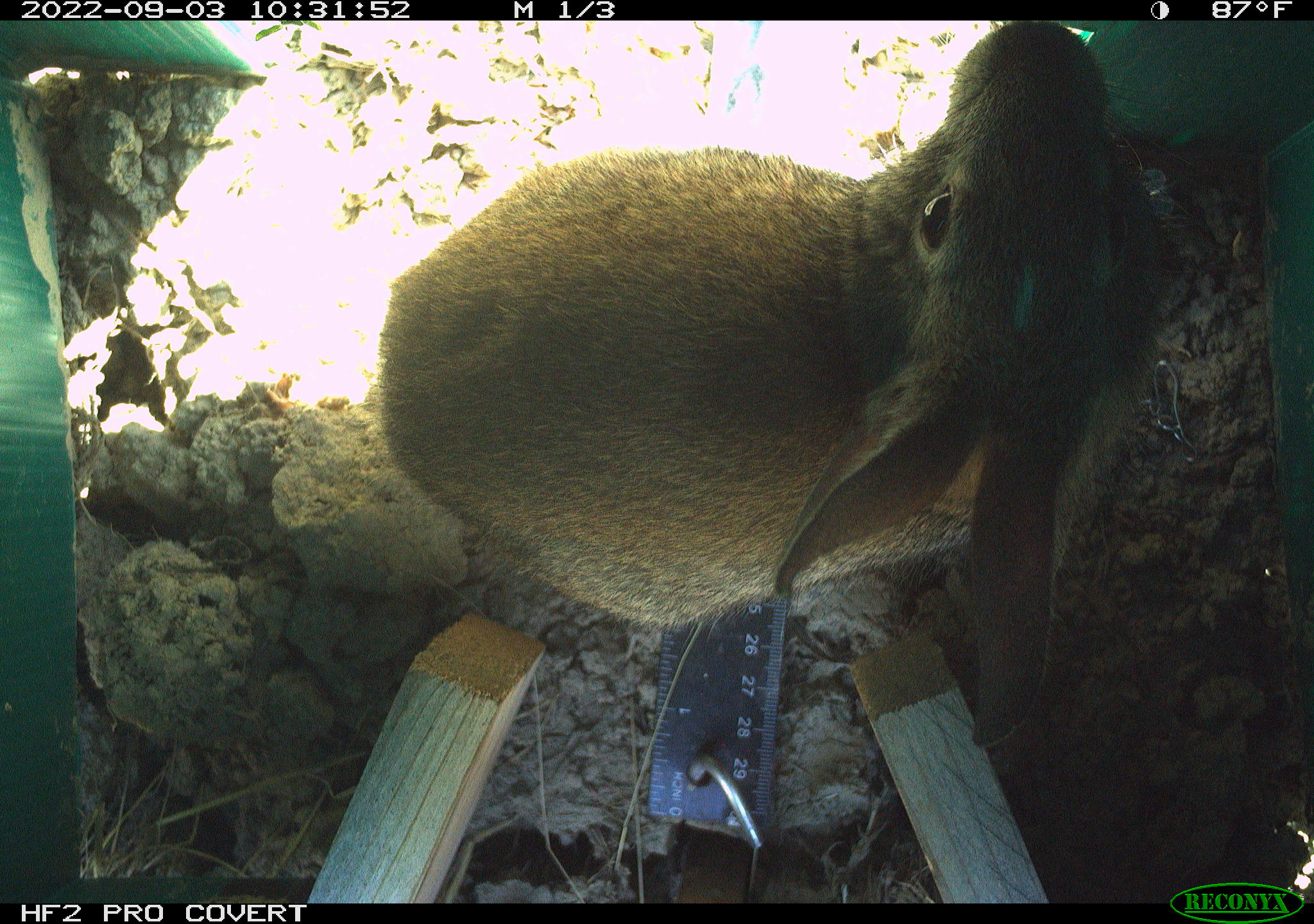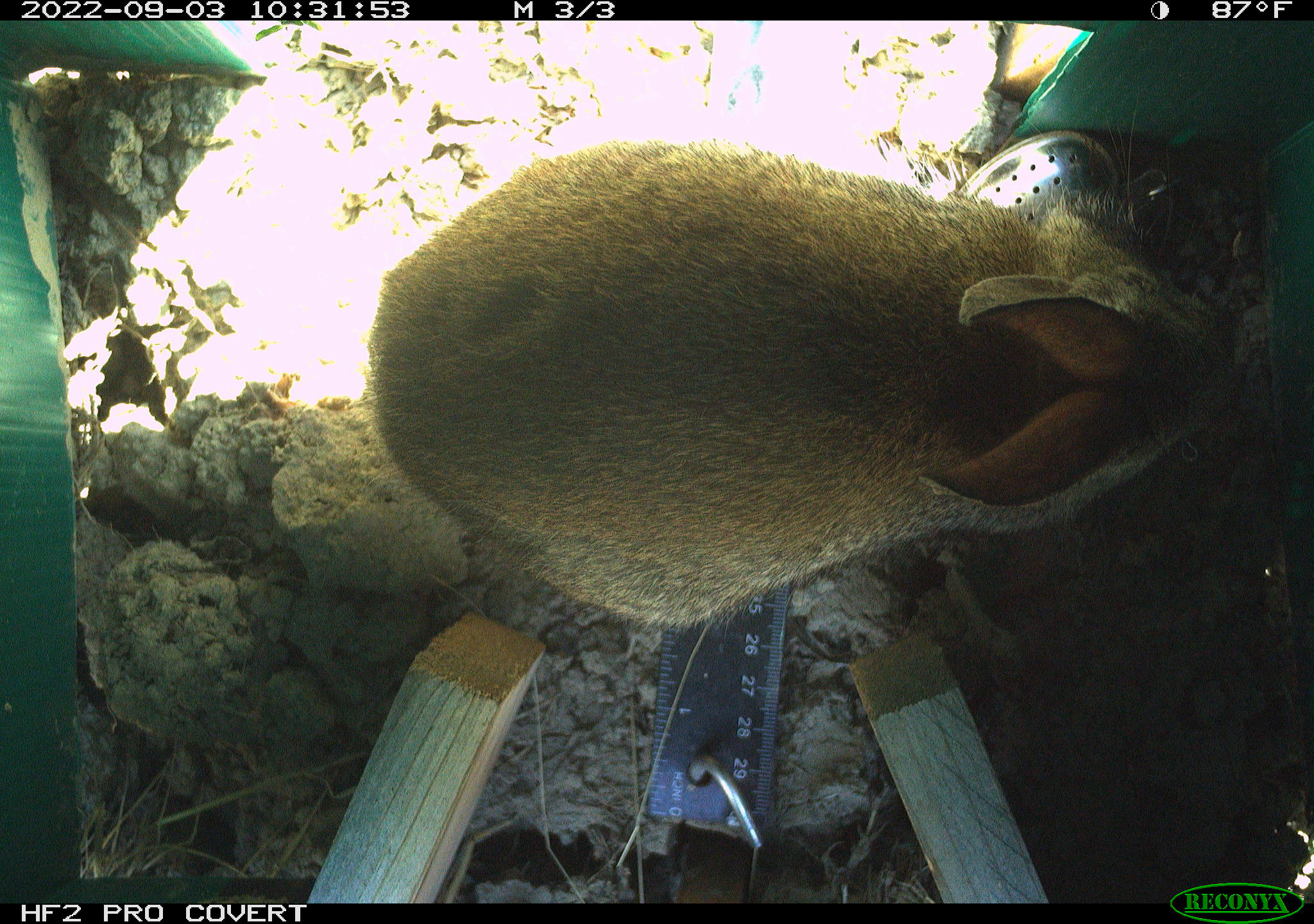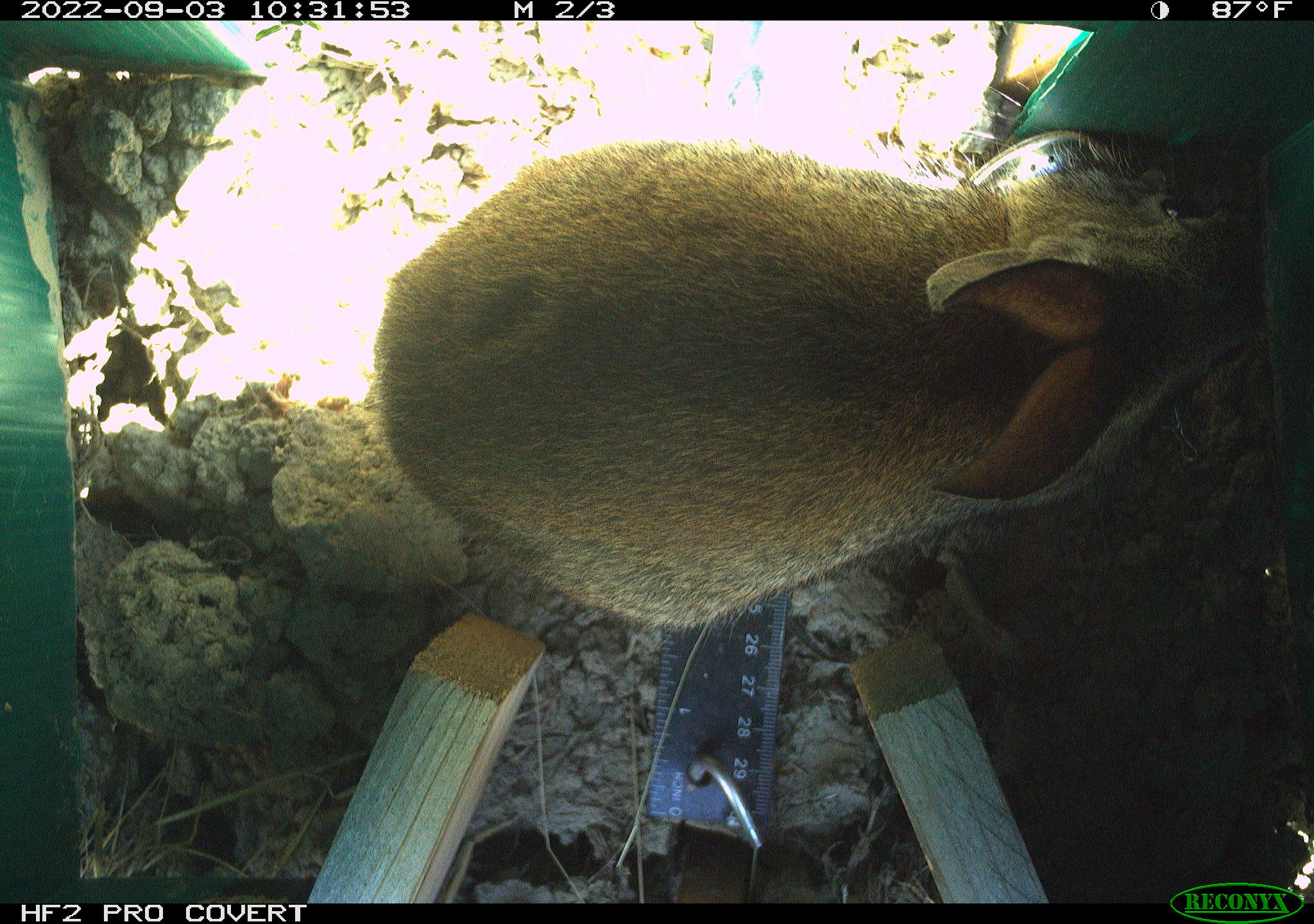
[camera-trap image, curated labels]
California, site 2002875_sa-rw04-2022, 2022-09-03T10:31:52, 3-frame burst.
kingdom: Animalia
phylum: Chordata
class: Mammalia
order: Lagomorpha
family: Leporidae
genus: Sylvilagus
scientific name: Sylvilagus bachmani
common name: brush rabbit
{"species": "brush rabbit (Sylvilagus bachmani)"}